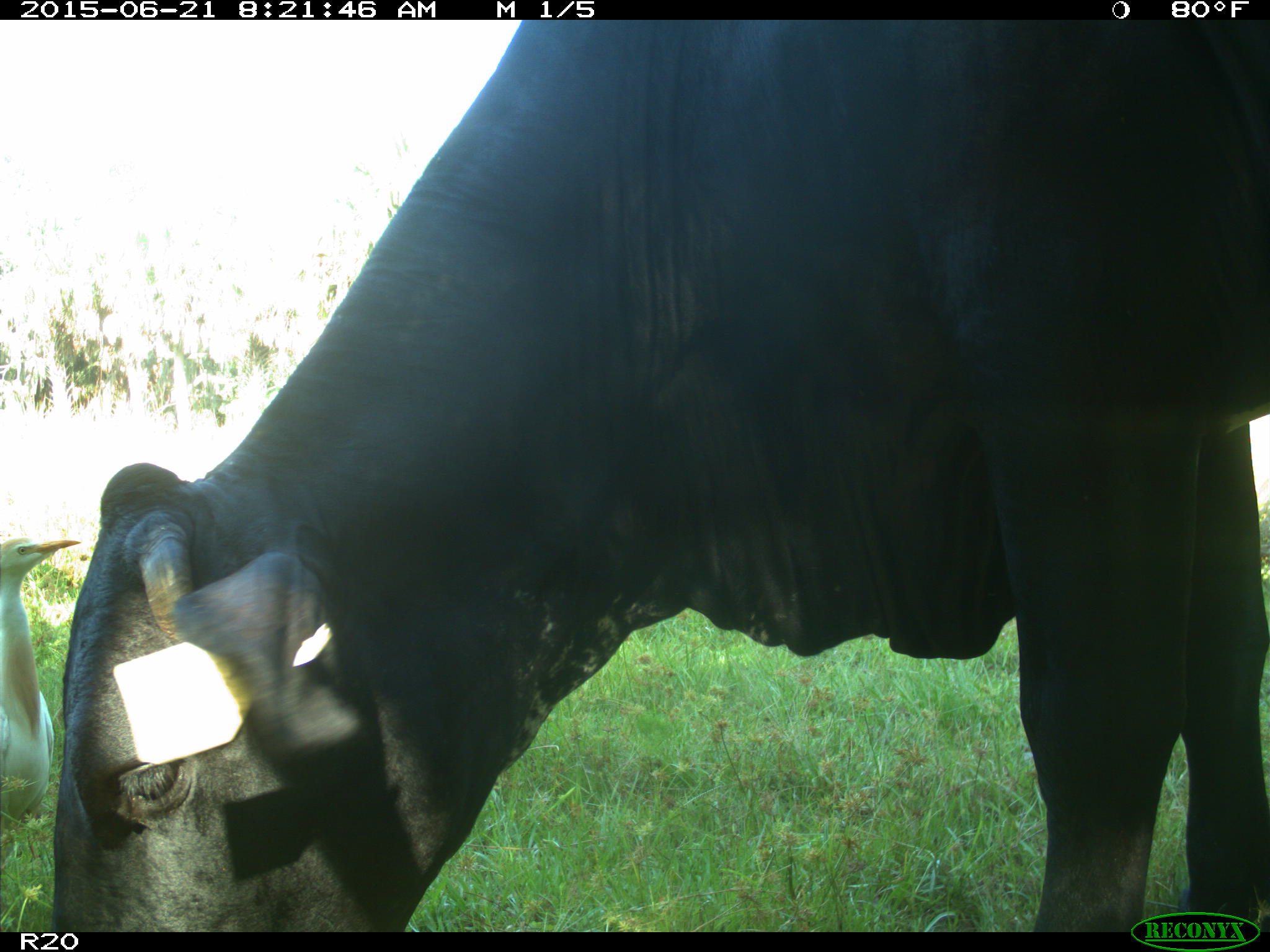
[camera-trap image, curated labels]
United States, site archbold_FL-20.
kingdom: Animalia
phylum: Chordata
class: Mammalia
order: Artiodactyla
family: Bovidae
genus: Bos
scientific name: Bos taurus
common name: domestic cow